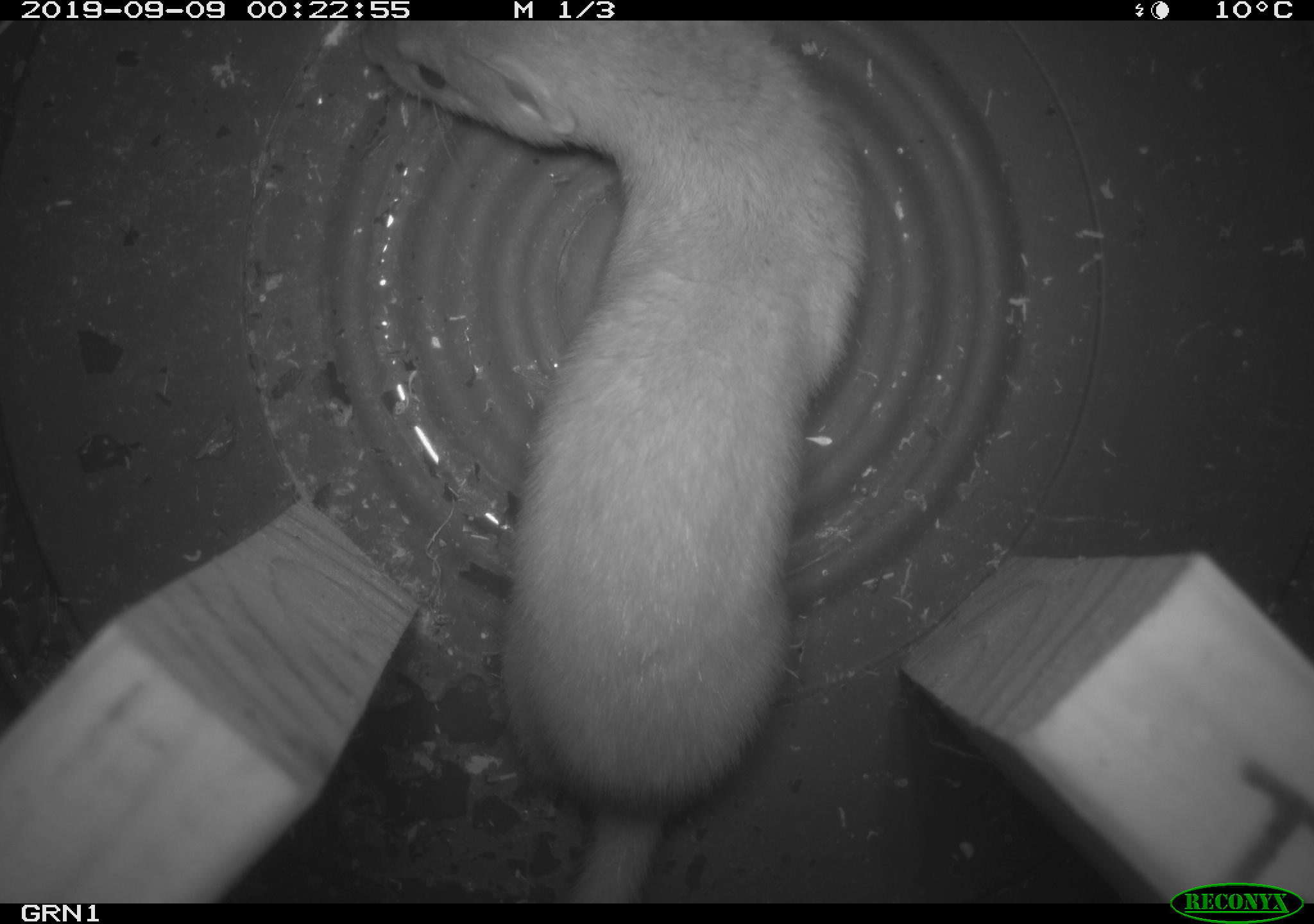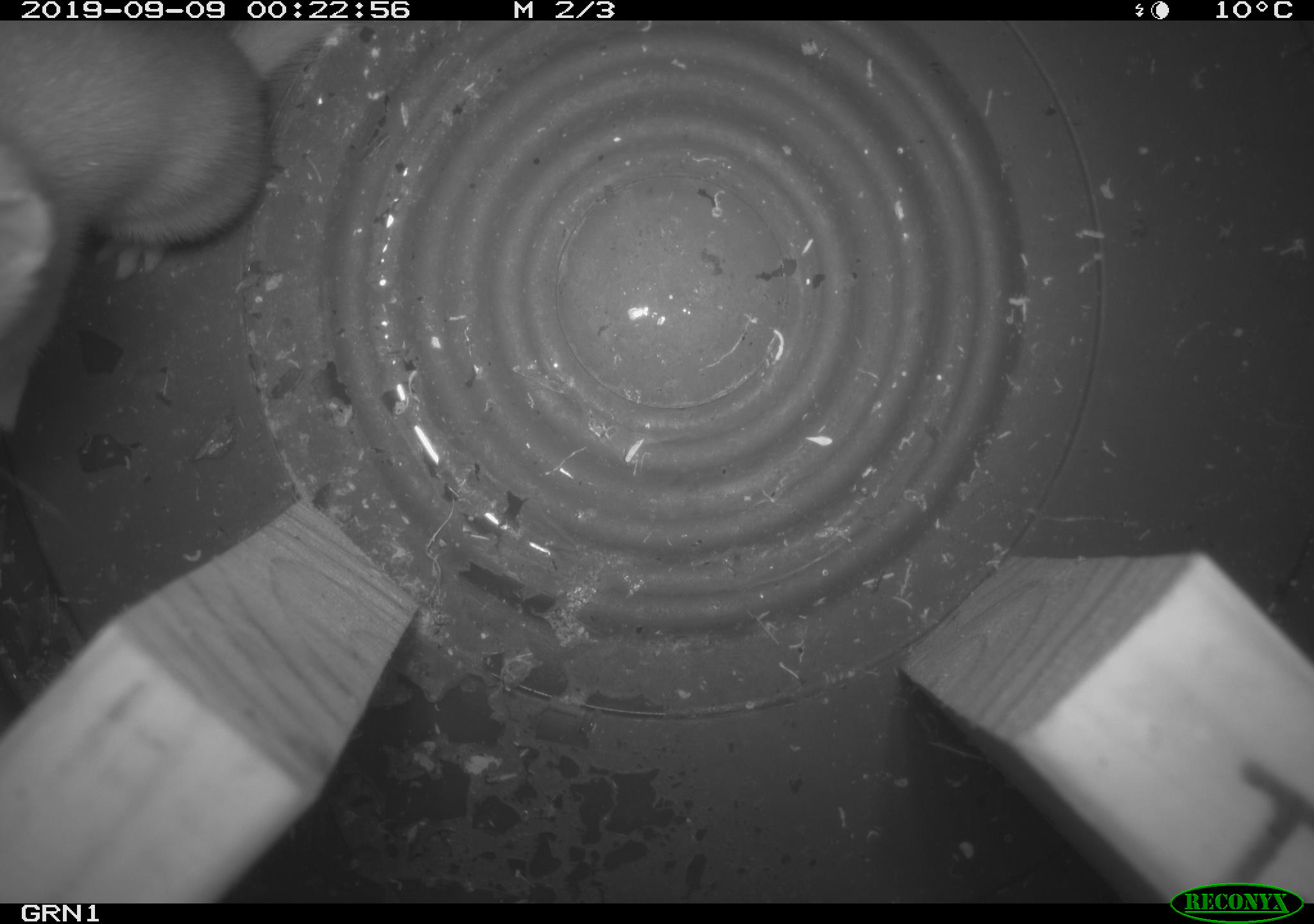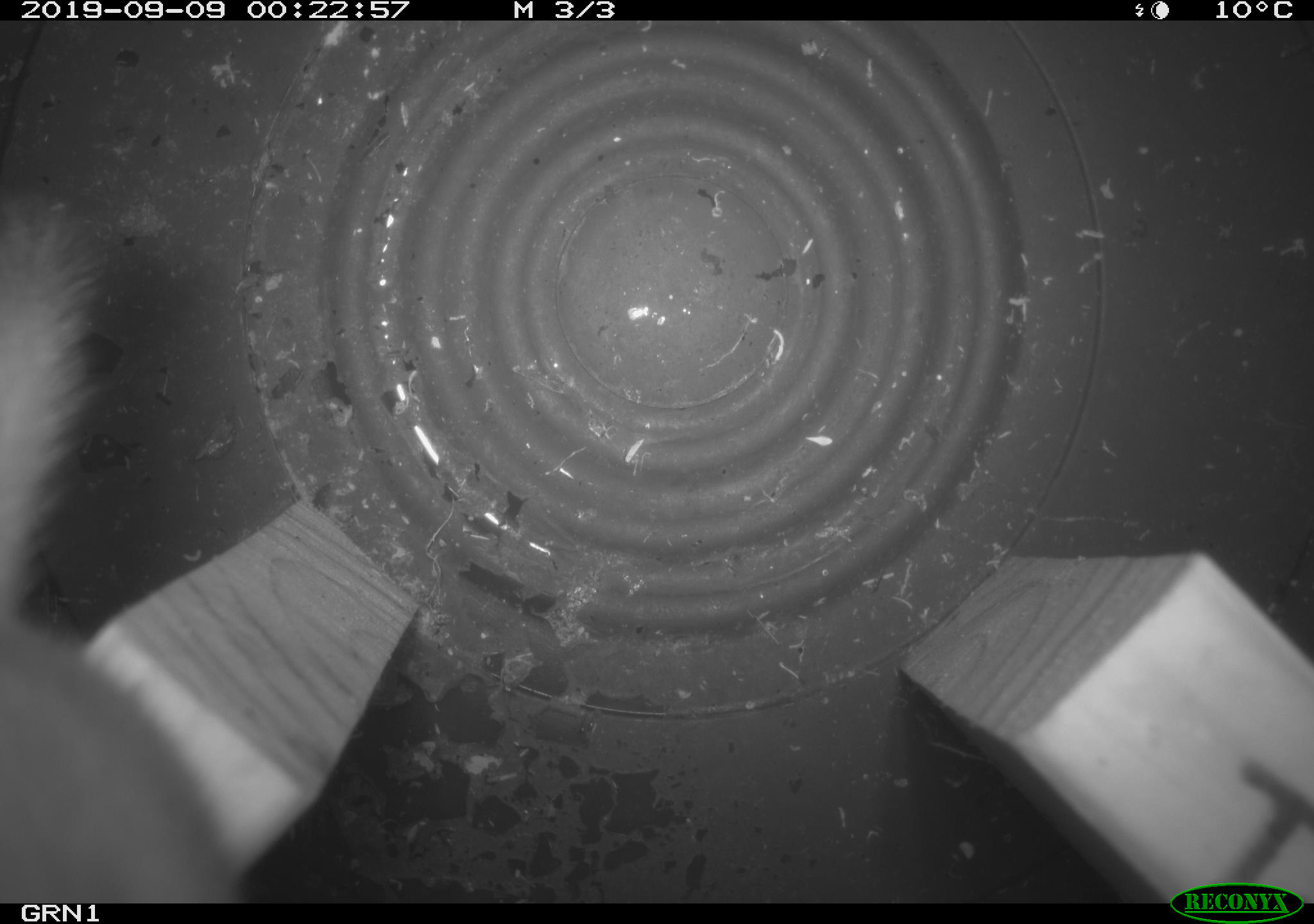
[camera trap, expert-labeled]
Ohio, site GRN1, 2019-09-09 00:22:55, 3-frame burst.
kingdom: Animalia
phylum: Chordata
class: Mammalia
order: Carnivora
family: Mustelidae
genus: Neogale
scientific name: Neogale frenata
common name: long-tailed weasel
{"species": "long-tailed weasel (Neogale frenata)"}